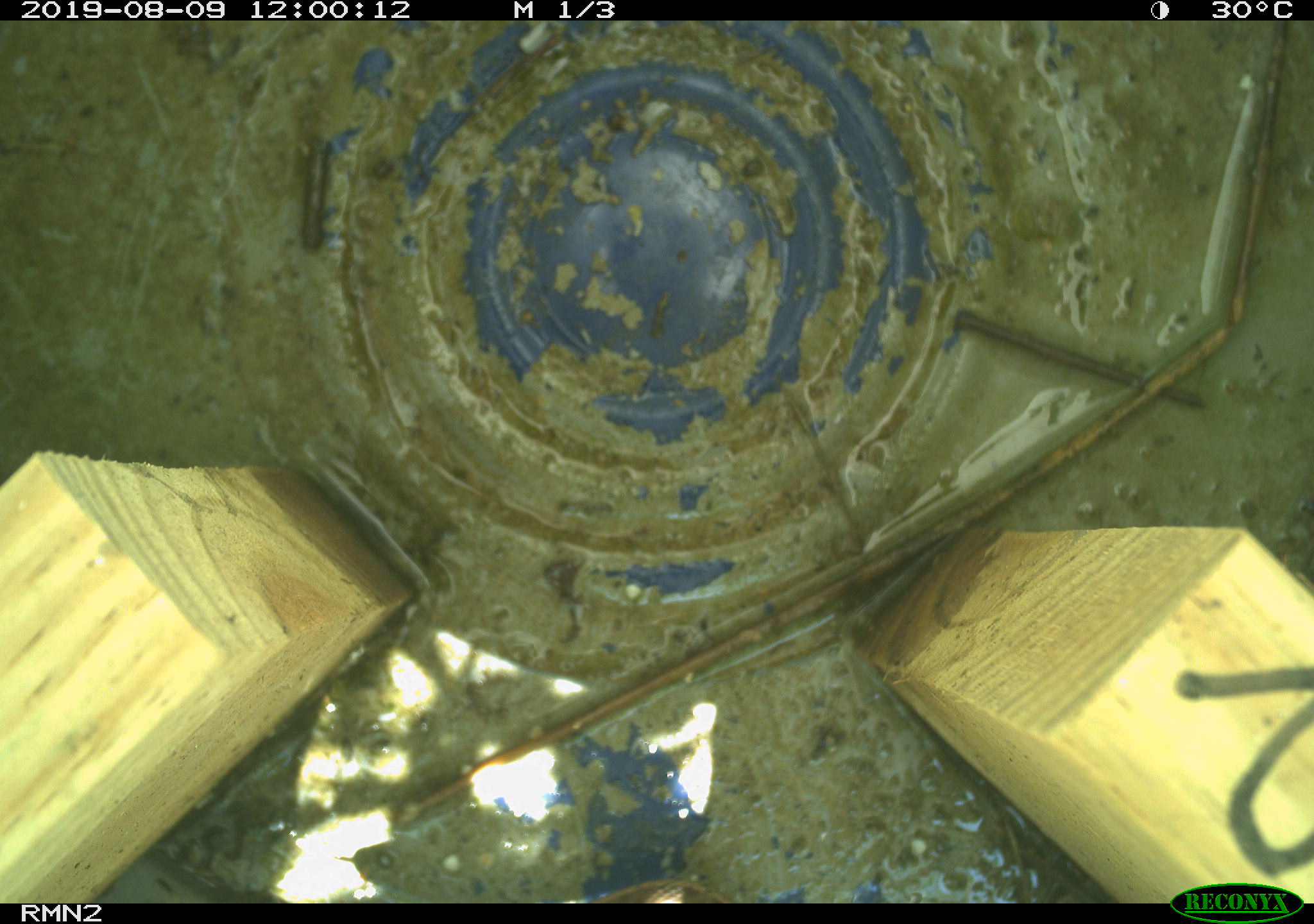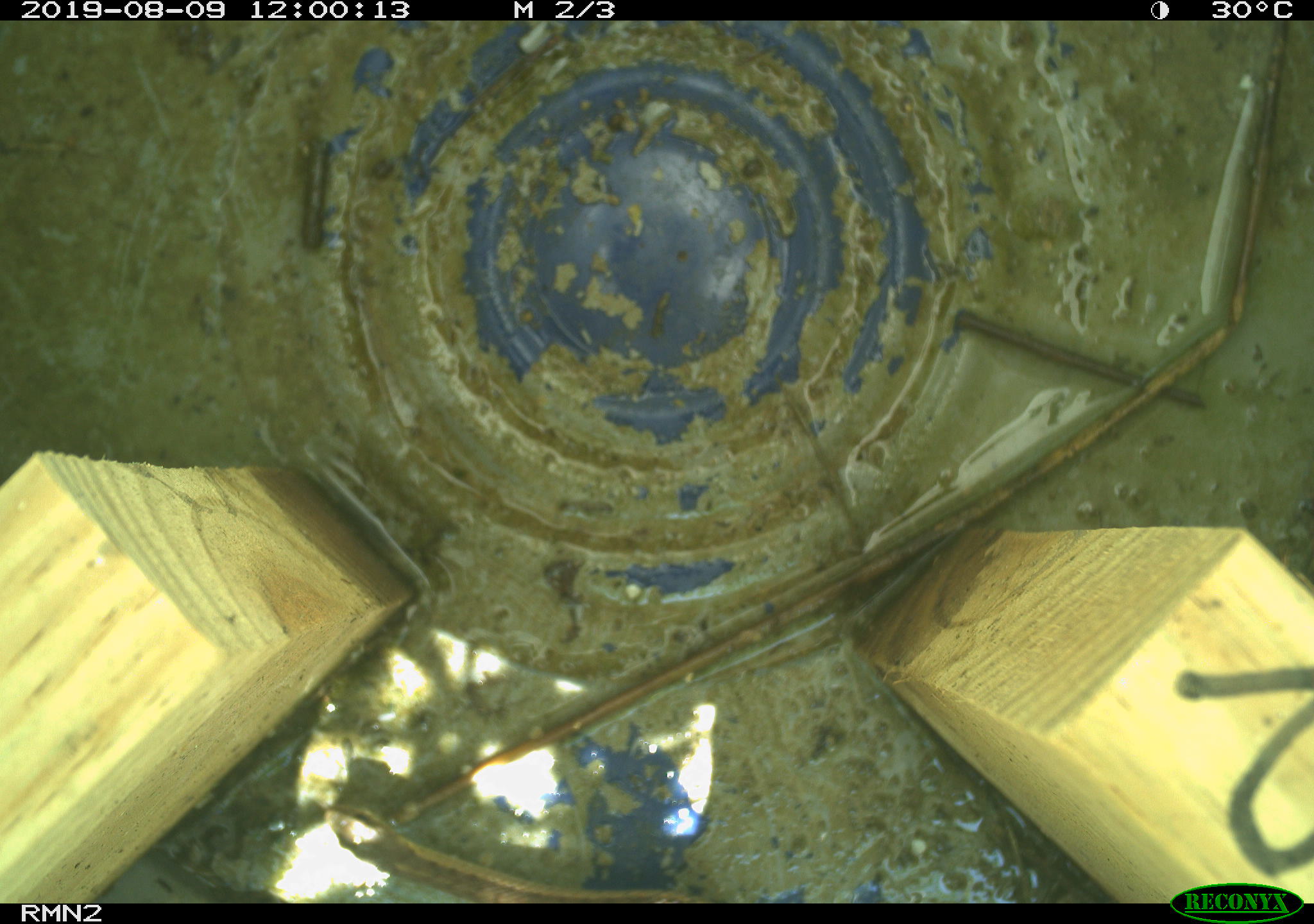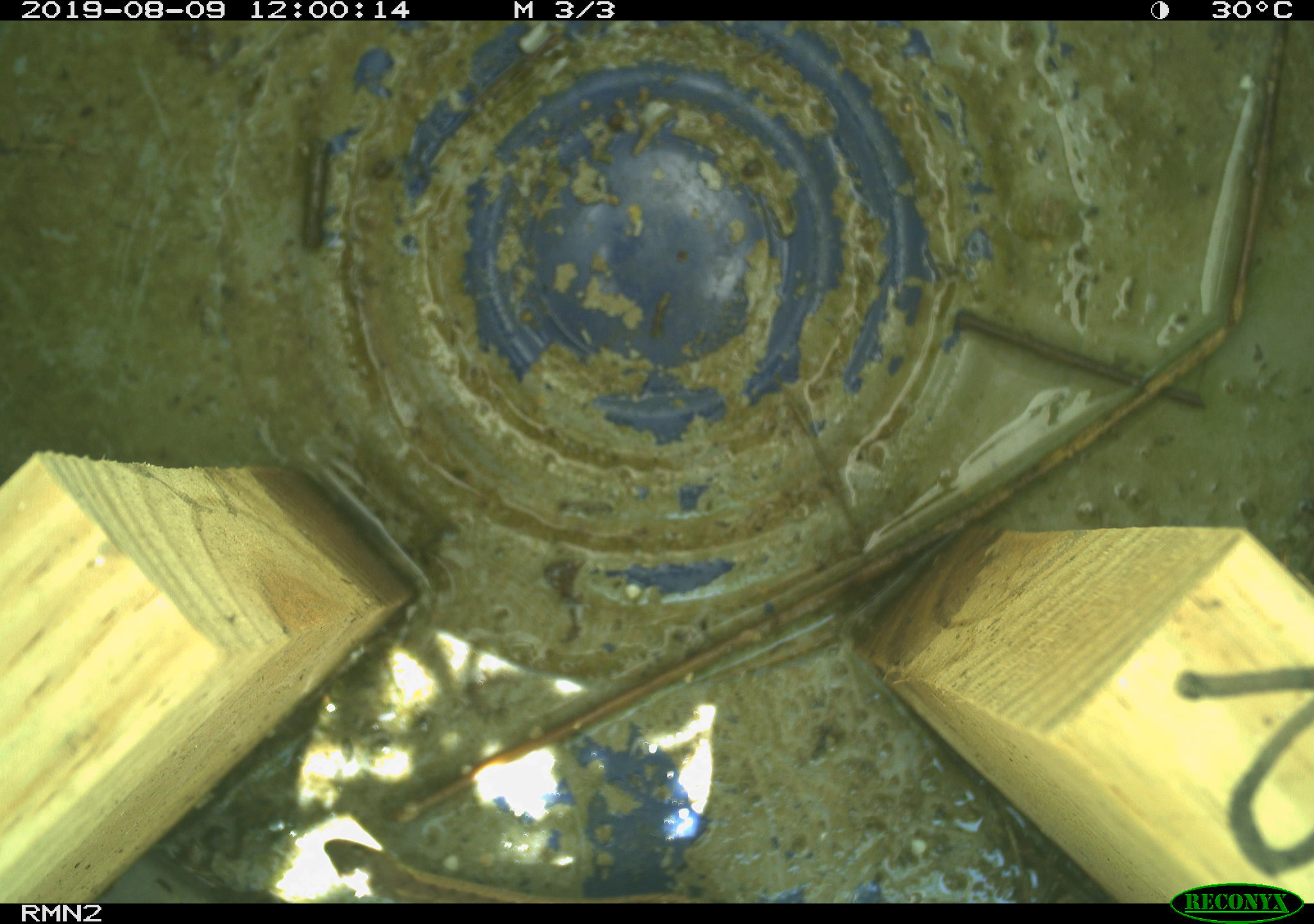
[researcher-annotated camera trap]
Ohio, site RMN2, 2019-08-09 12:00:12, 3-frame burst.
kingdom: Animalia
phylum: Chordata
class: Reptilia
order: Squamata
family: Colubridae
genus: Thamnophis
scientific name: Thamnophis sirtalis sirtalis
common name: eastern gartersnake